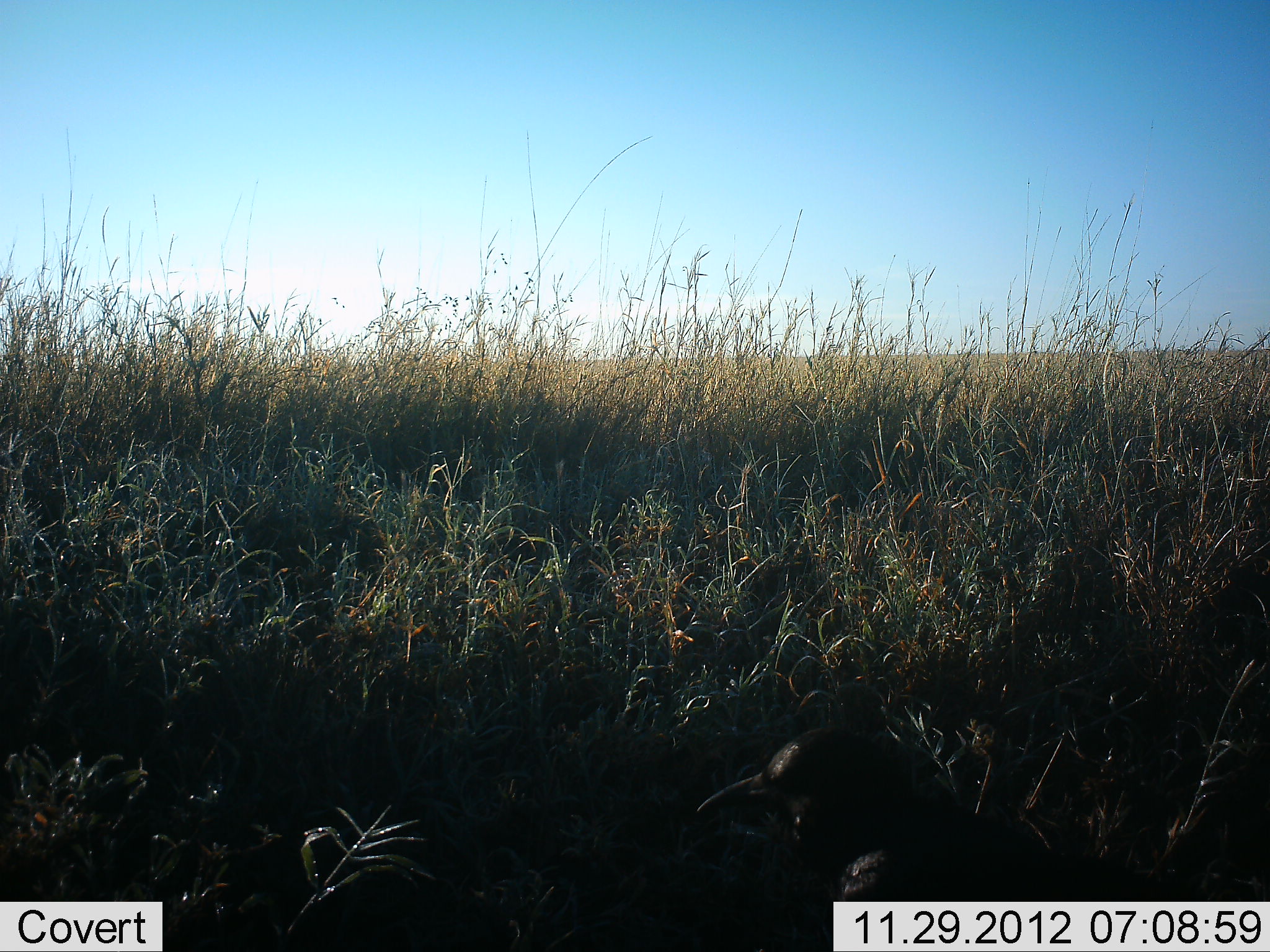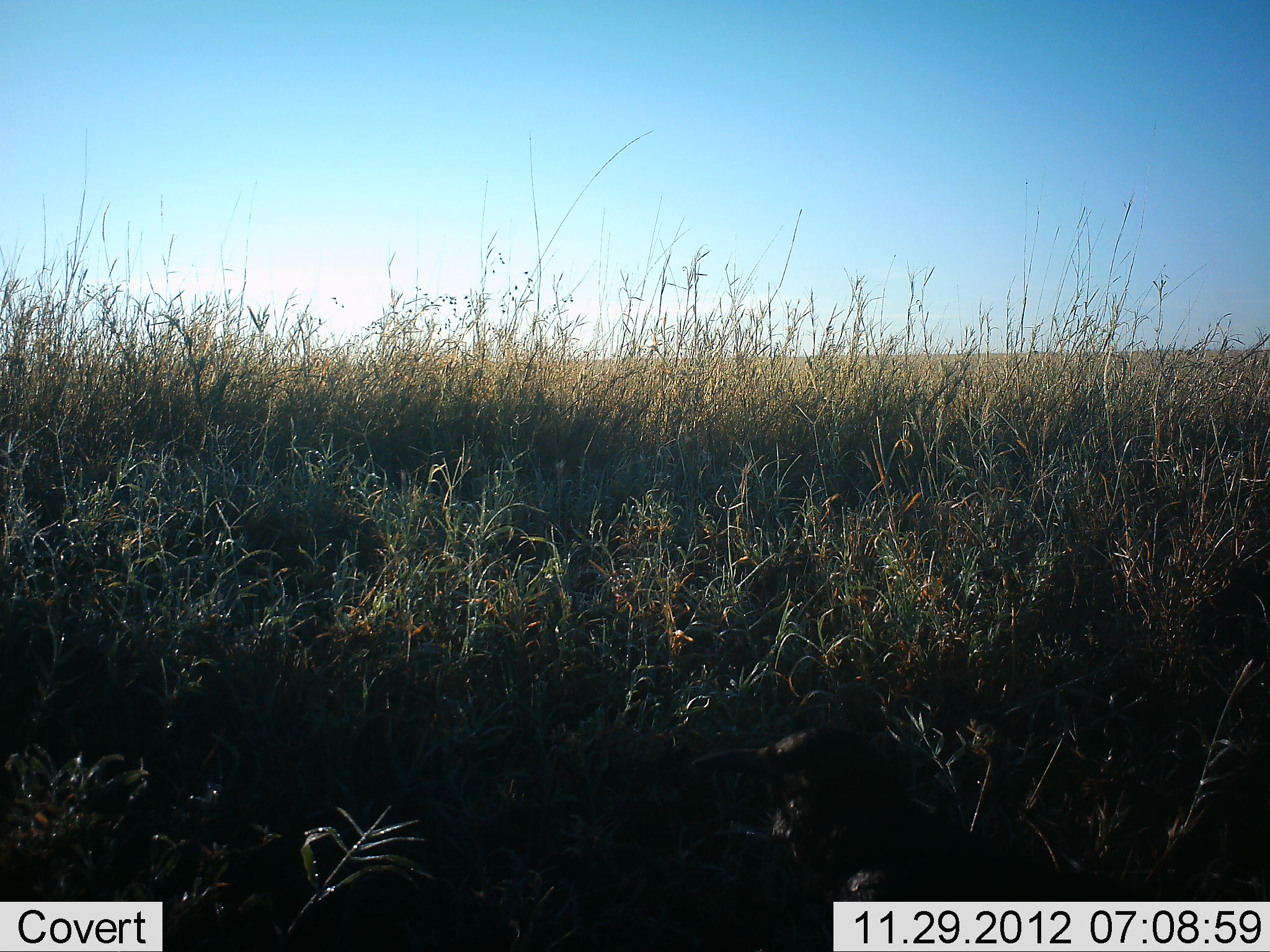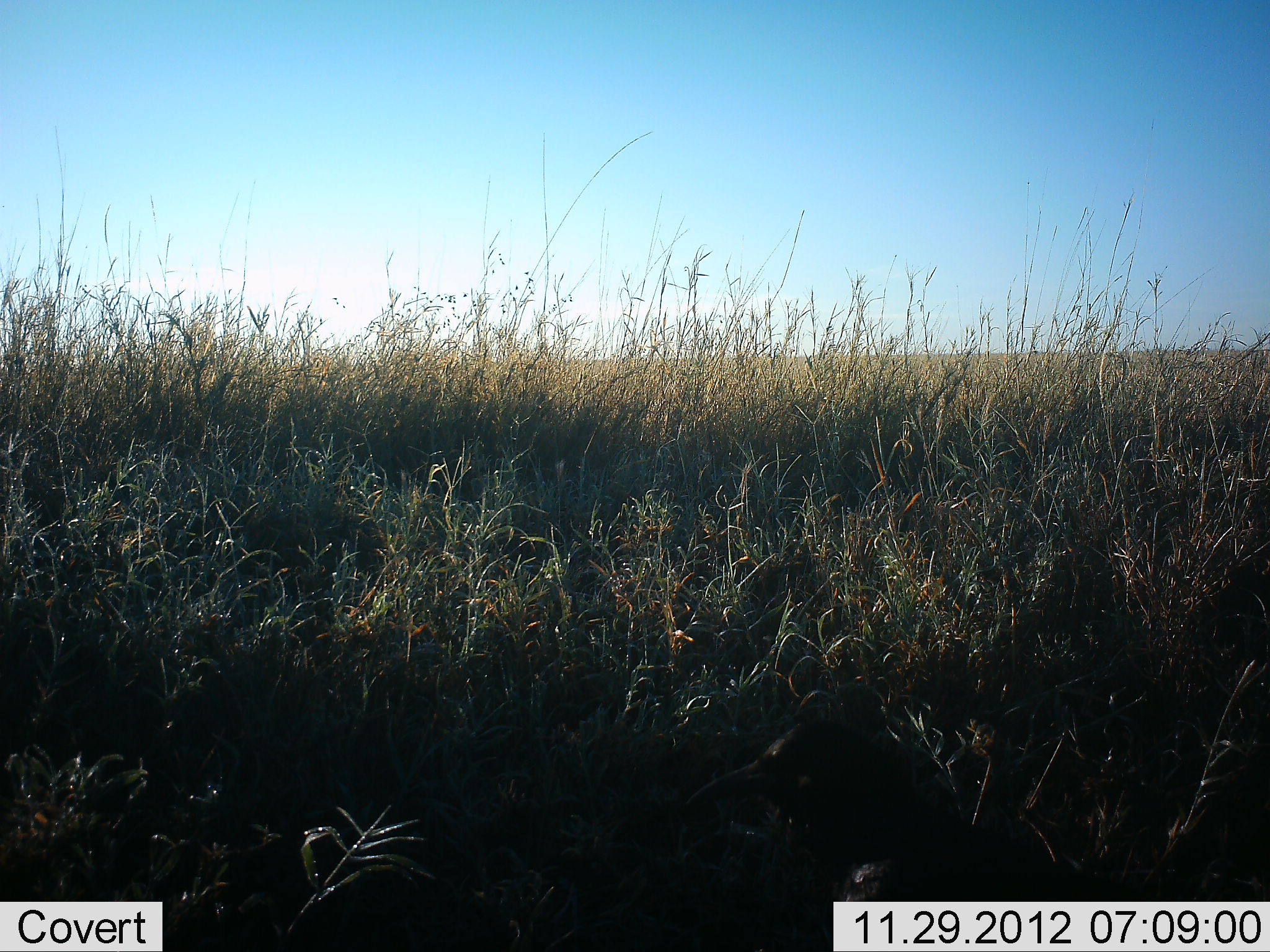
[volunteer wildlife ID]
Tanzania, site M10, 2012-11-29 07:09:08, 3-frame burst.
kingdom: Animalia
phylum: Chordata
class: Aves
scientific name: Aves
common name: bird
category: otherbird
Otherbird (bird) (Aves), count 1. Behavior (volunteer vote fractions): standing 90%, resting 0%, moving 10%, interacting 0%. Young present (vote fraction): 0%. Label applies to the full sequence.